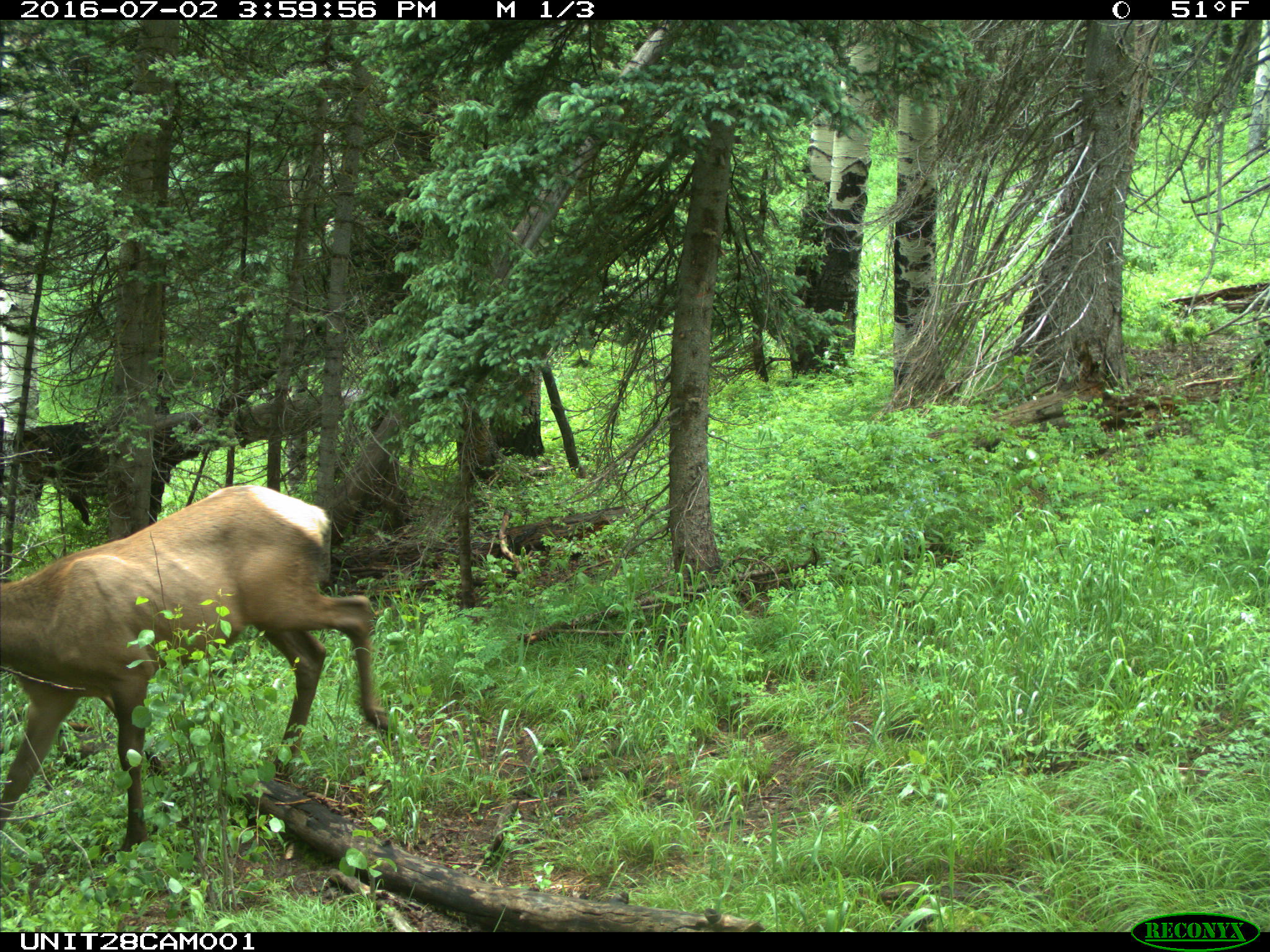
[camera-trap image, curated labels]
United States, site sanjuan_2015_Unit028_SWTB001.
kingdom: Animalia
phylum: Chordata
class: Mammalia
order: Artiodactyla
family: Cervidae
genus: Cervus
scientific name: Cervus elaphus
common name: red deer